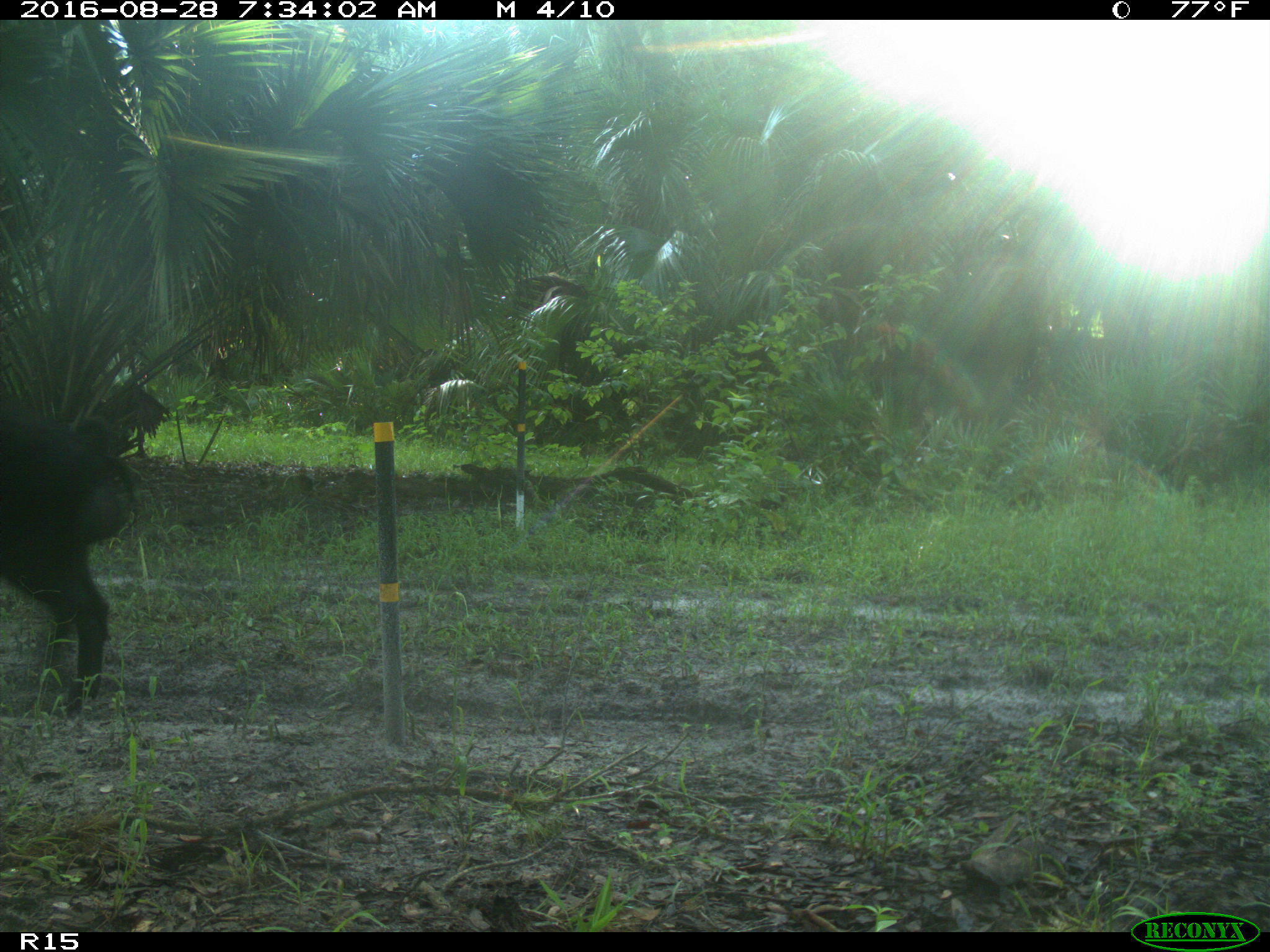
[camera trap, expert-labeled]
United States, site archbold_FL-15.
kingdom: Animalia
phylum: Chordata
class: Mammalia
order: Artiodactyla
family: Suidae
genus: Sus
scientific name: Sus scrofa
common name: wild boar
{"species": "Sus scrofa (wild boar)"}